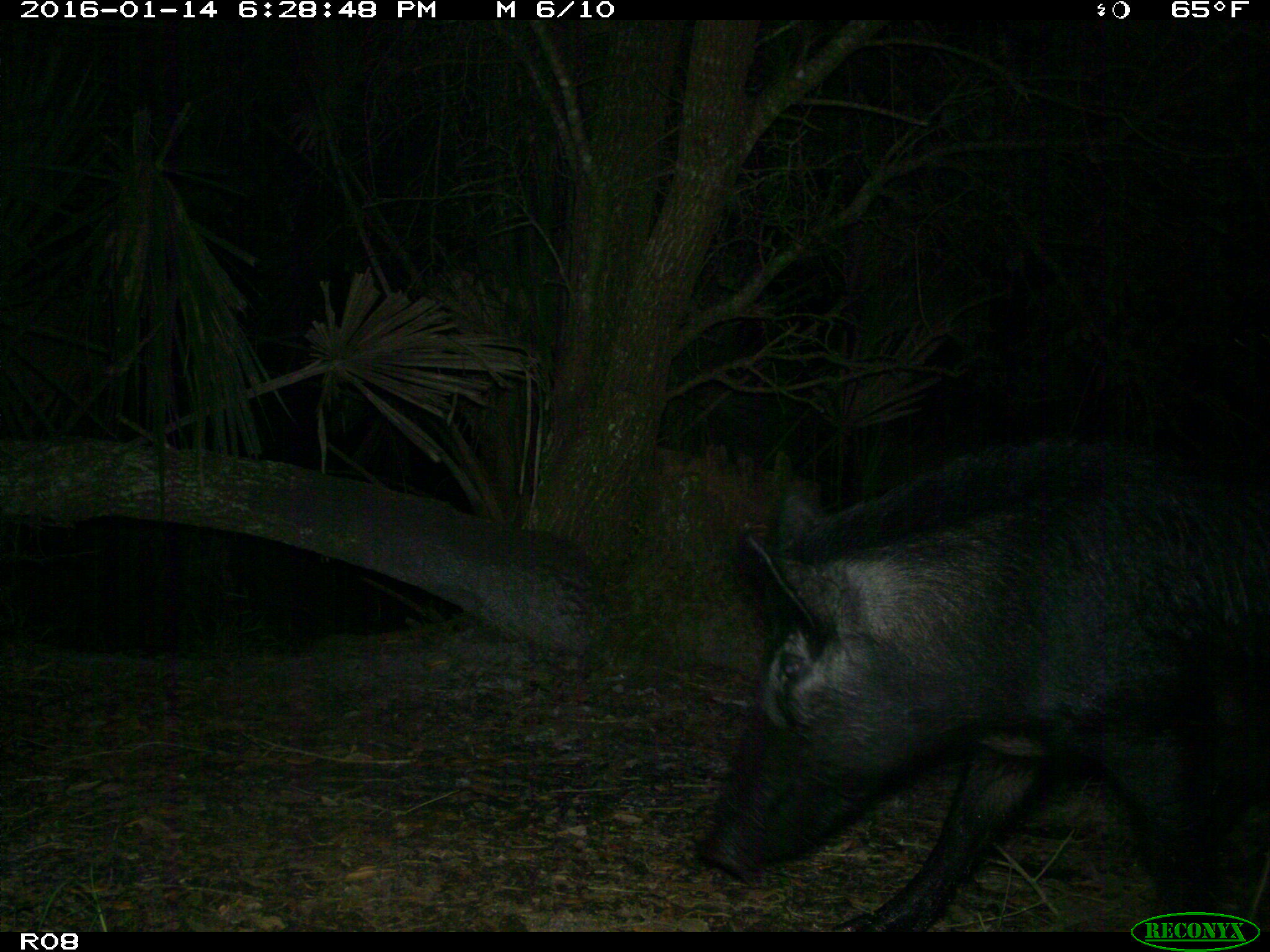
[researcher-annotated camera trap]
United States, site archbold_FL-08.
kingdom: Animalia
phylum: Chordata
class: Mammalia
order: Artiodactyla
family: Suidae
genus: Sus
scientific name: Sus scrofa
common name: wild boar